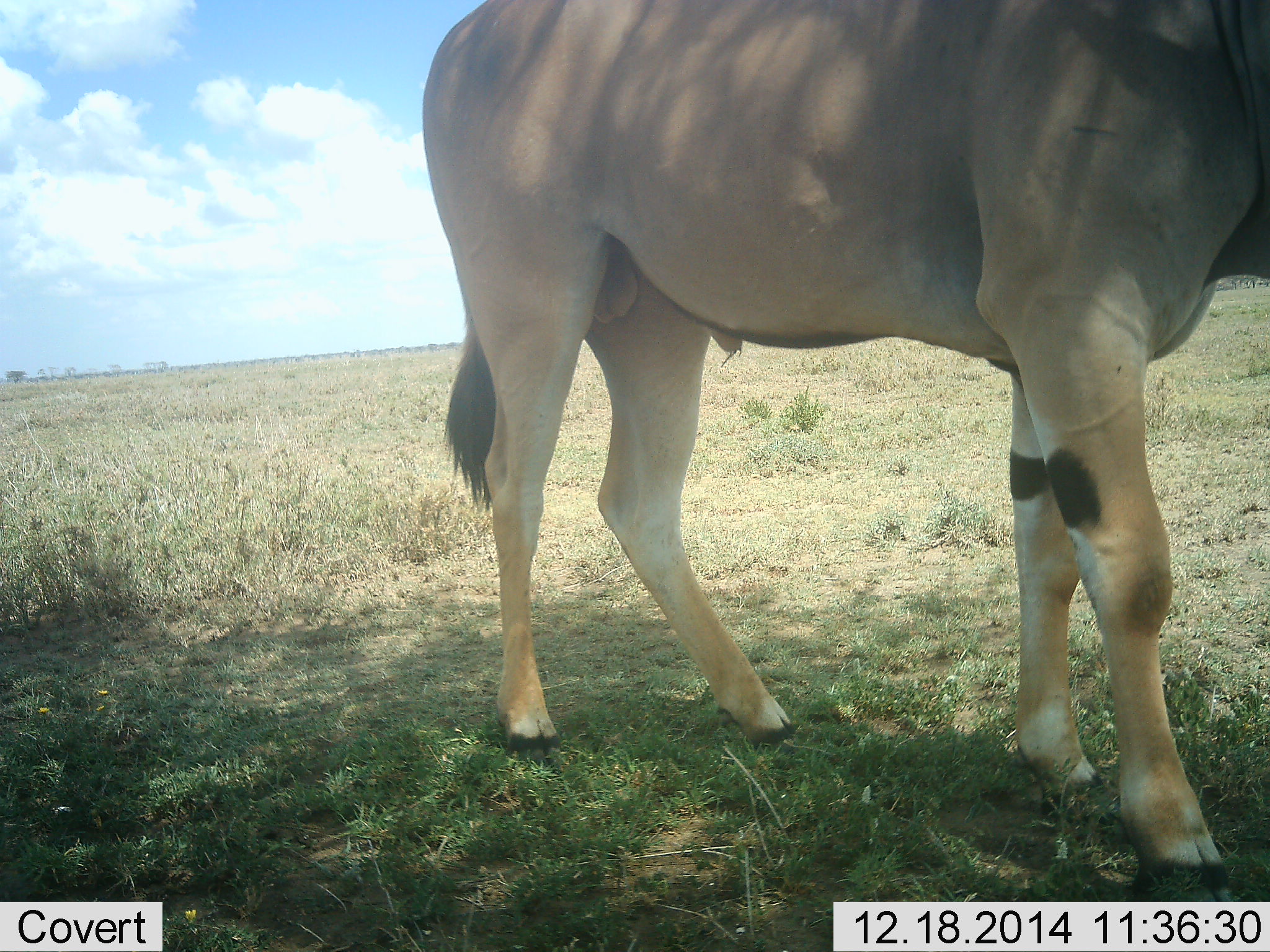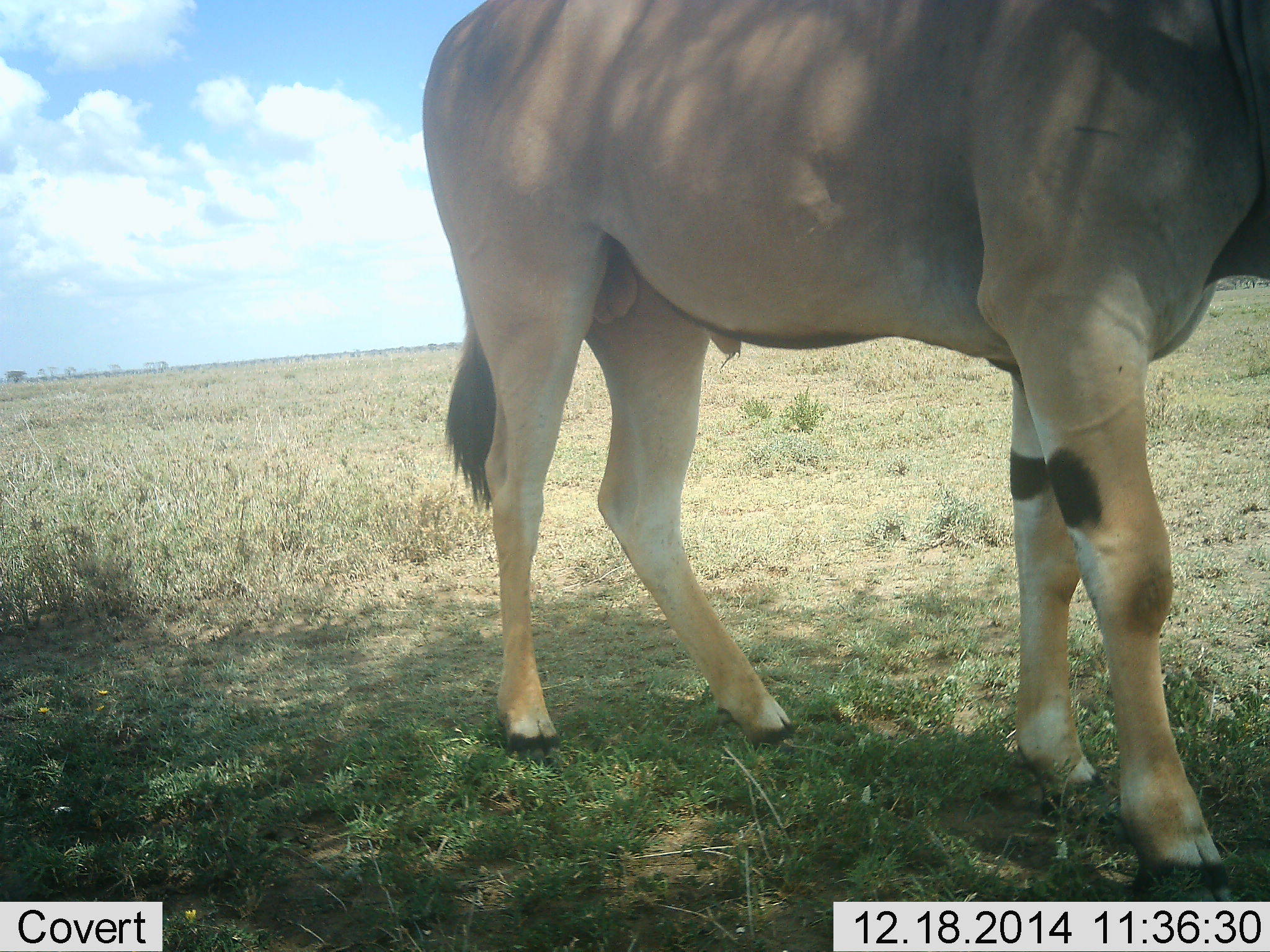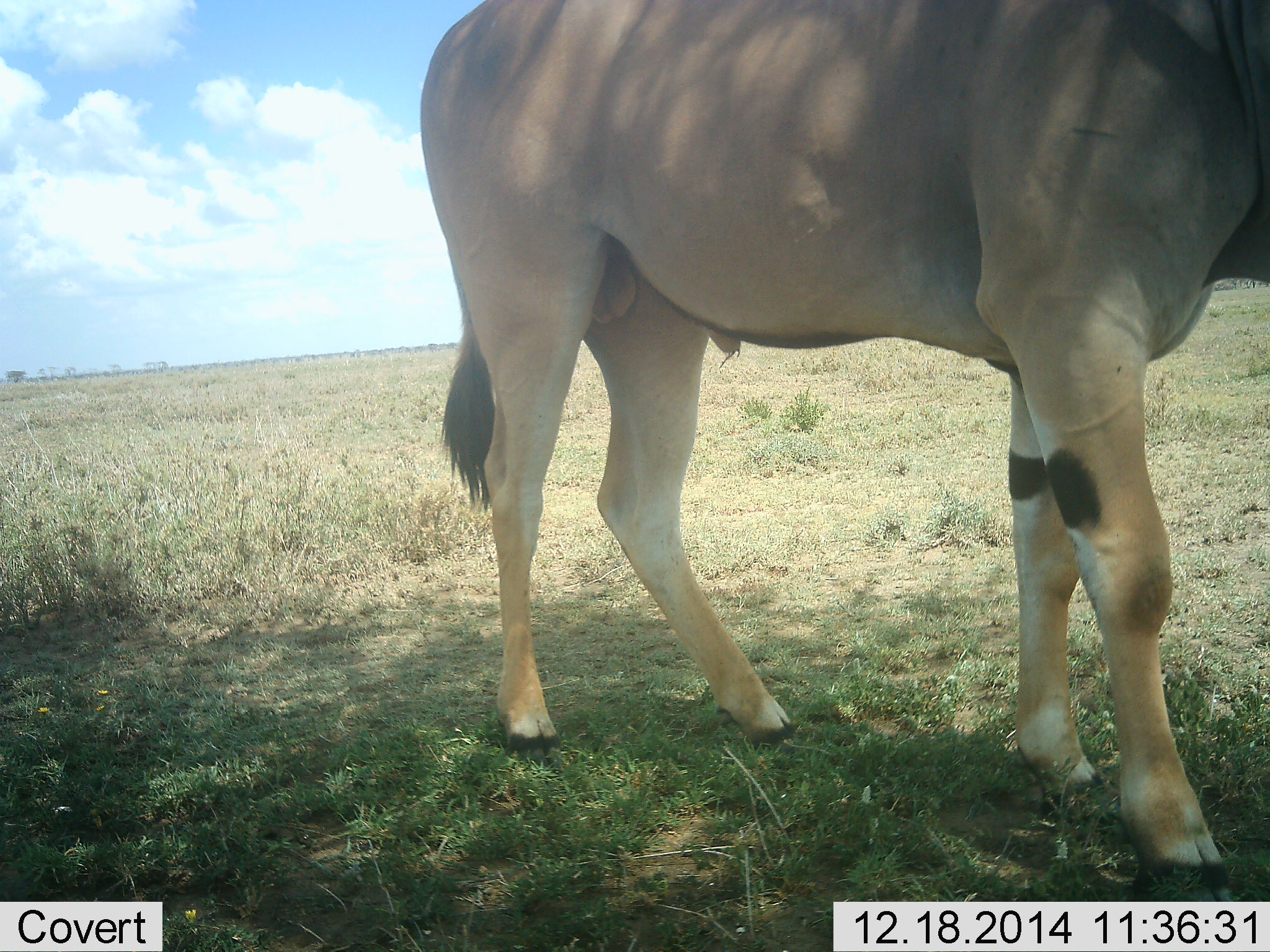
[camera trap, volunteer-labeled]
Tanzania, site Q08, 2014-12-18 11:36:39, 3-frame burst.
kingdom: Animalia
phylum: Chordata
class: Mammalia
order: Artiodactyla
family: Bovidae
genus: Tragelaphus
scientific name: Tragelaphus oryx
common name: eland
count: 1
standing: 100%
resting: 0%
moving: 10%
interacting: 0%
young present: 0%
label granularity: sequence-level